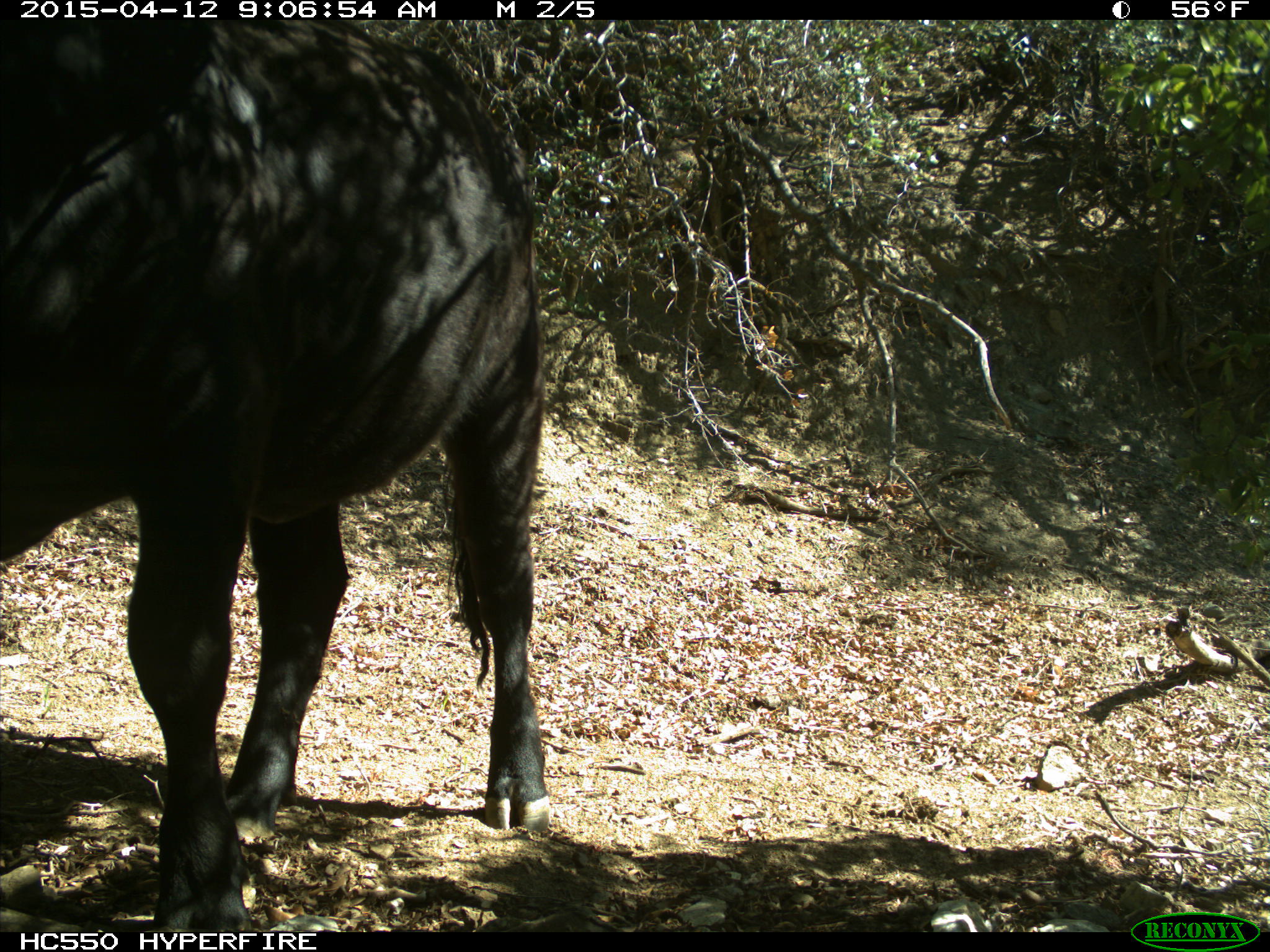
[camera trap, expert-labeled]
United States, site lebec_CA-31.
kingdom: Animalia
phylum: Chordata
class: Mammalia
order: Artiodactyla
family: Bovidae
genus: Bos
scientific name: Bos taurus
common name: domestic cow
Bos taurus (domestic cow).